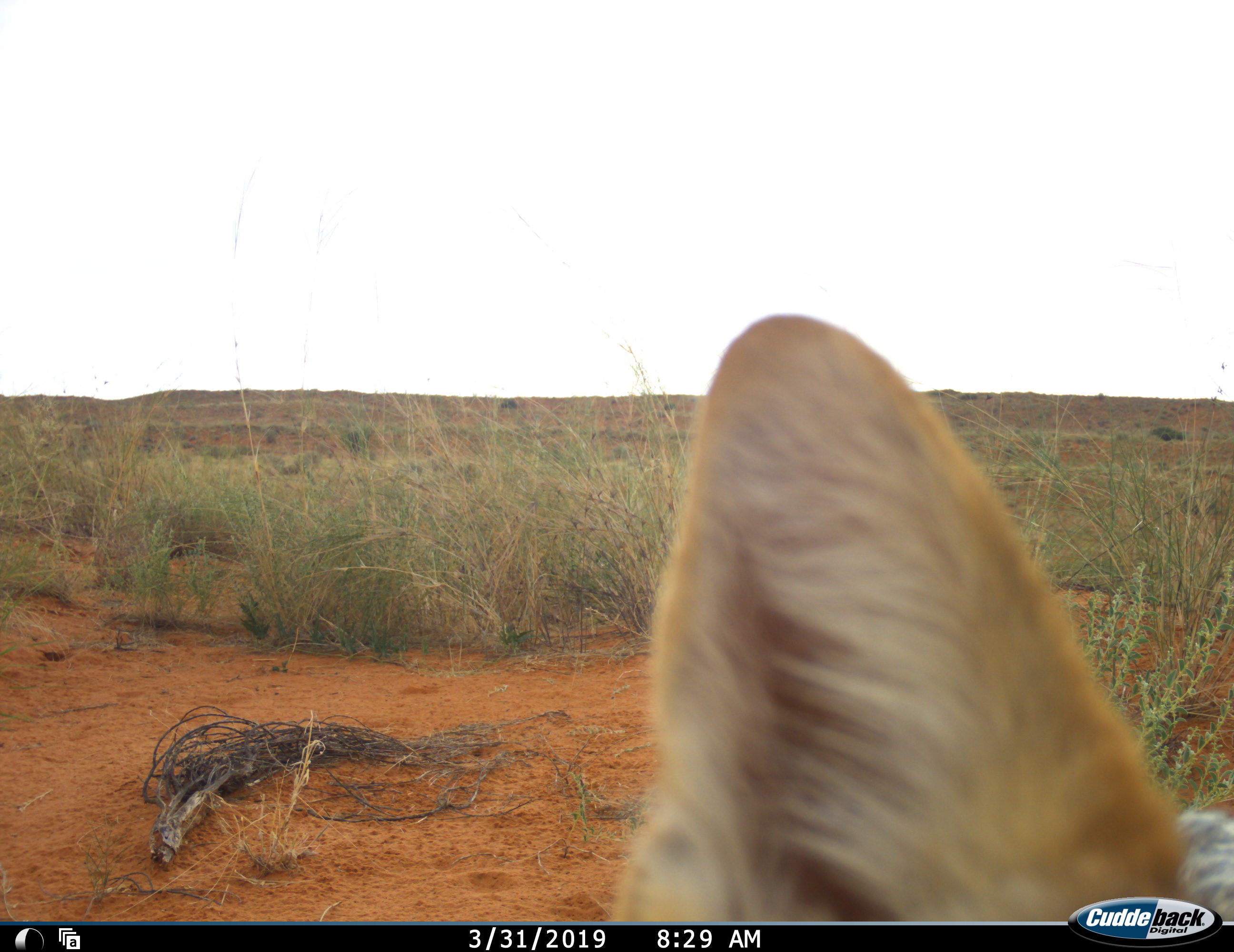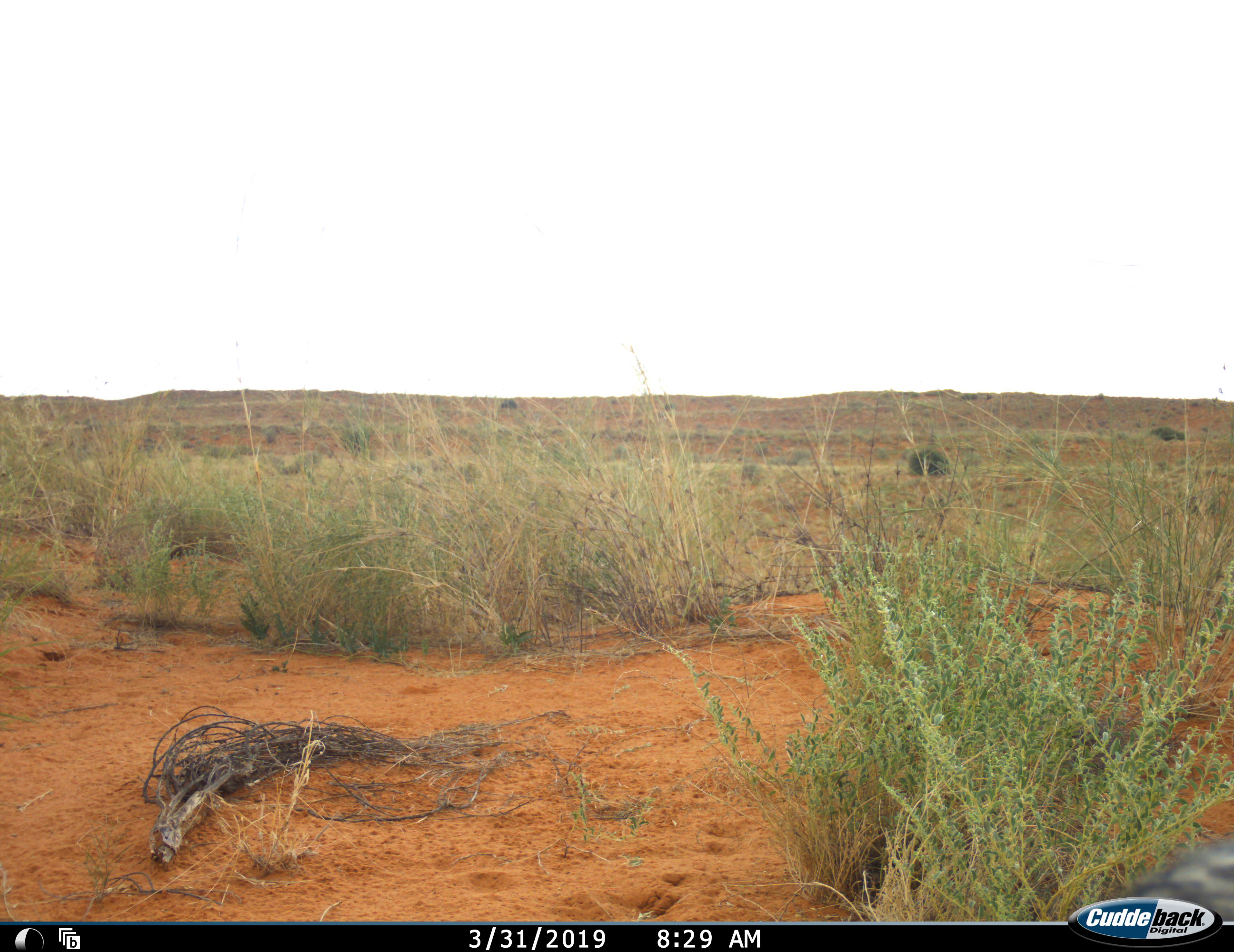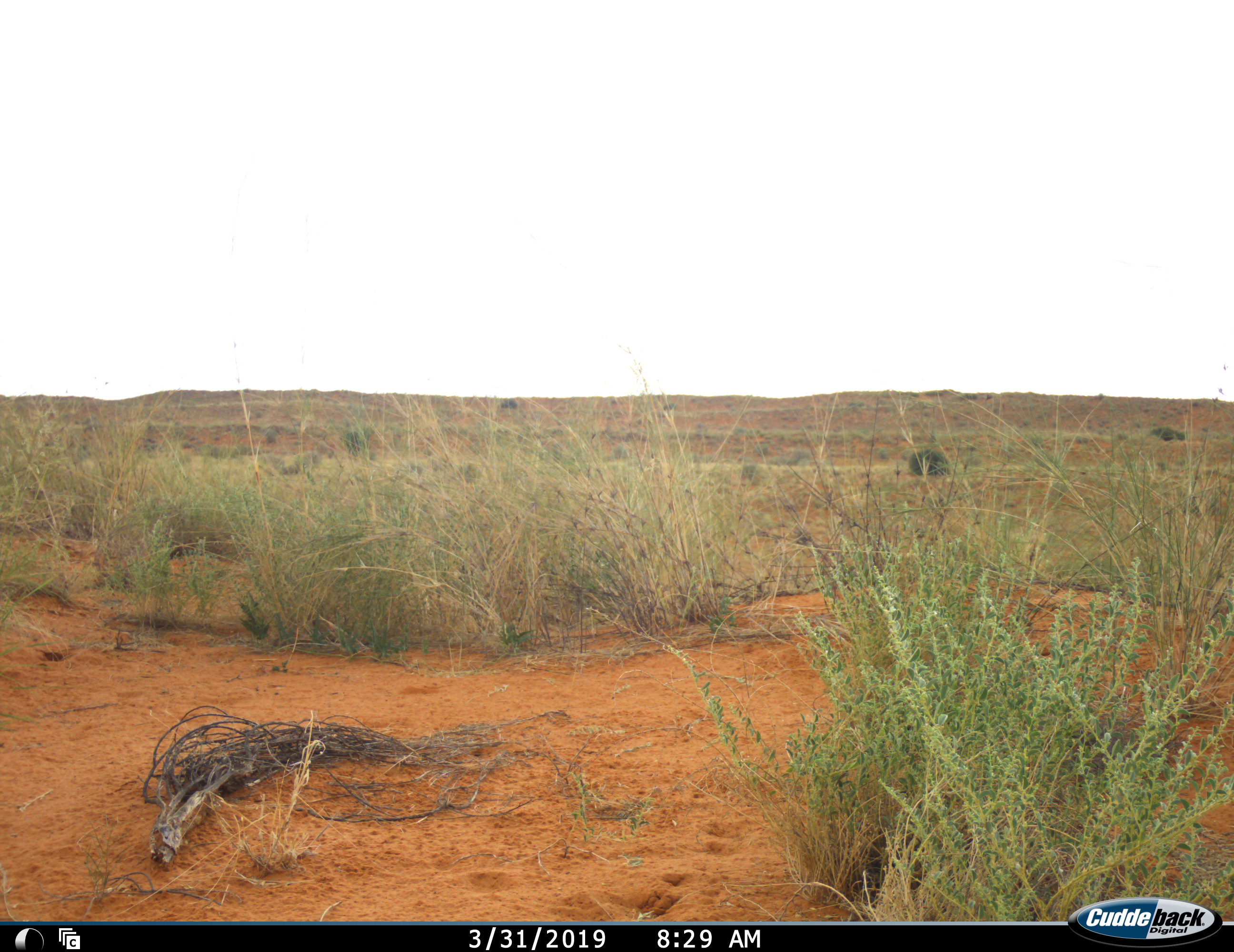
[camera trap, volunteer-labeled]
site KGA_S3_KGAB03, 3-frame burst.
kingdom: Animalia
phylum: Chordata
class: Mammalia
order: Carnivora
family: Canidae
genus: Lupulella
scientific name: Lupulella mesomelas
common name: black-backed jackal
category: jackalblackbacked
Jackalblackbacked (black-backed jackal) (Lupulella mesomelas), count 1. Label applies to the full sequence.